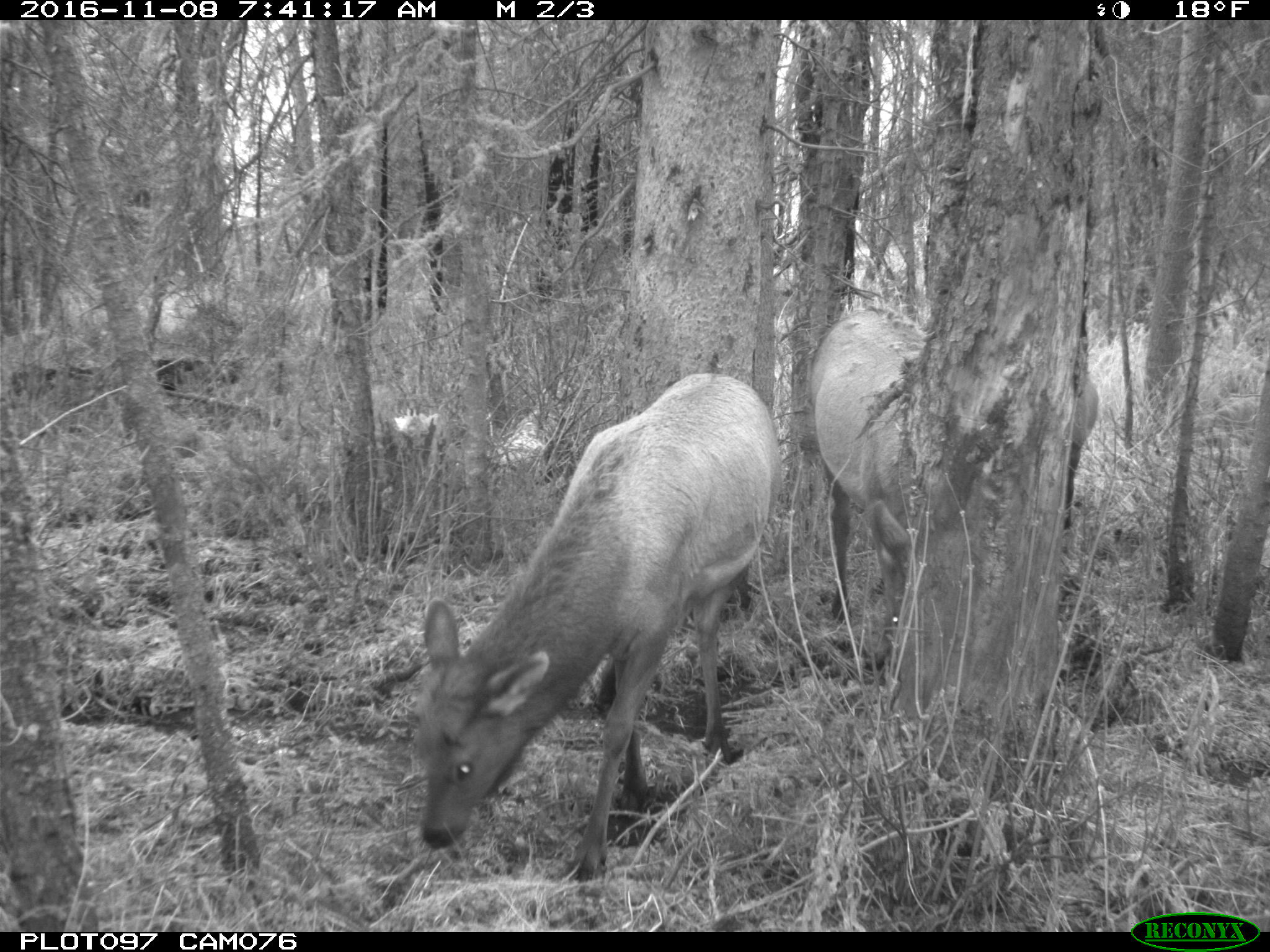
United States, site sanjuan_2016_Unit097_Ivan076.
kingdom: Animalia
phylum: Chordata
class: Mammalia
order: Artiodactyla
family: Cervidae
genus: Cervus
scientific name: Cervus elaphus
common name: red deer